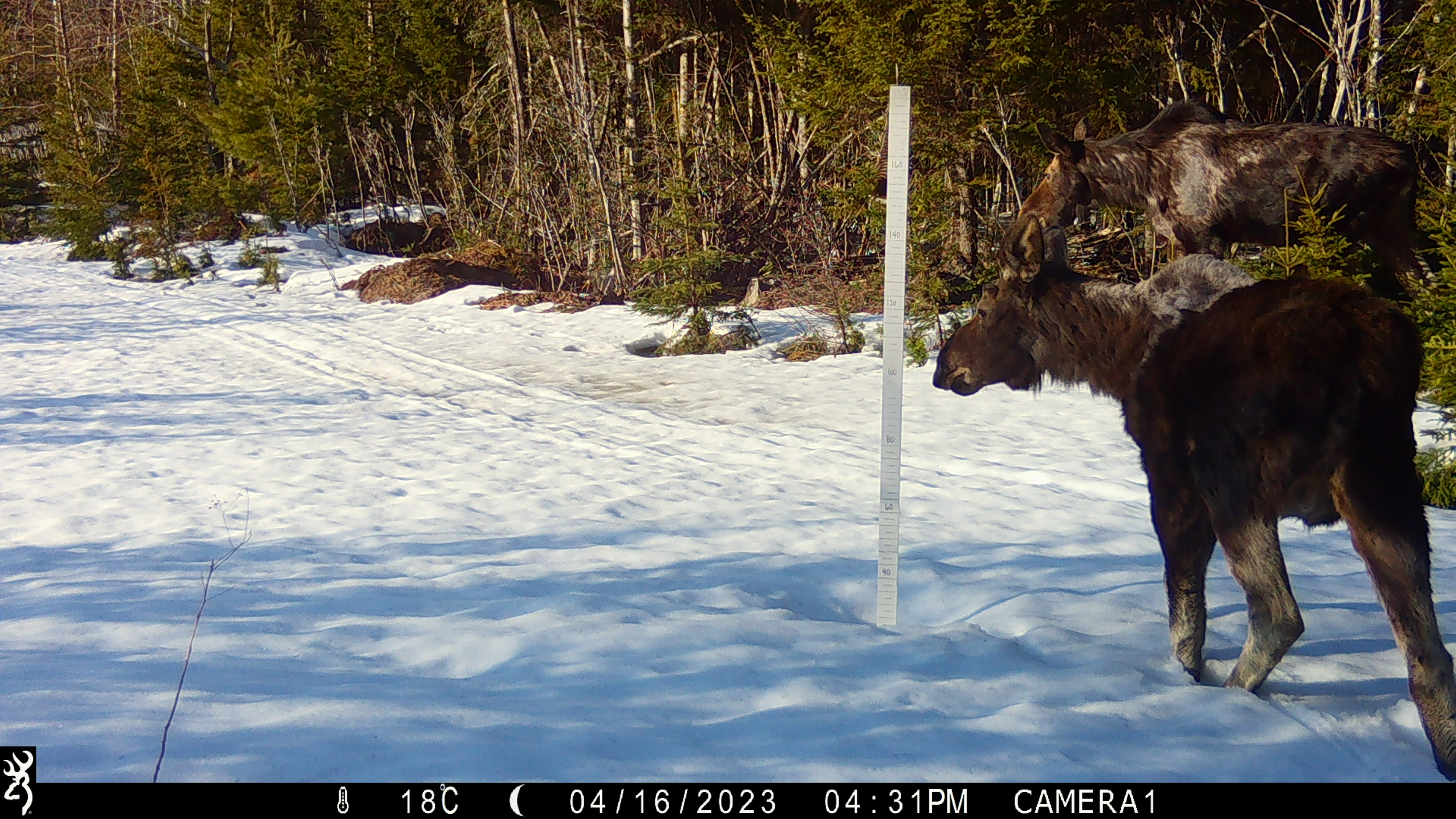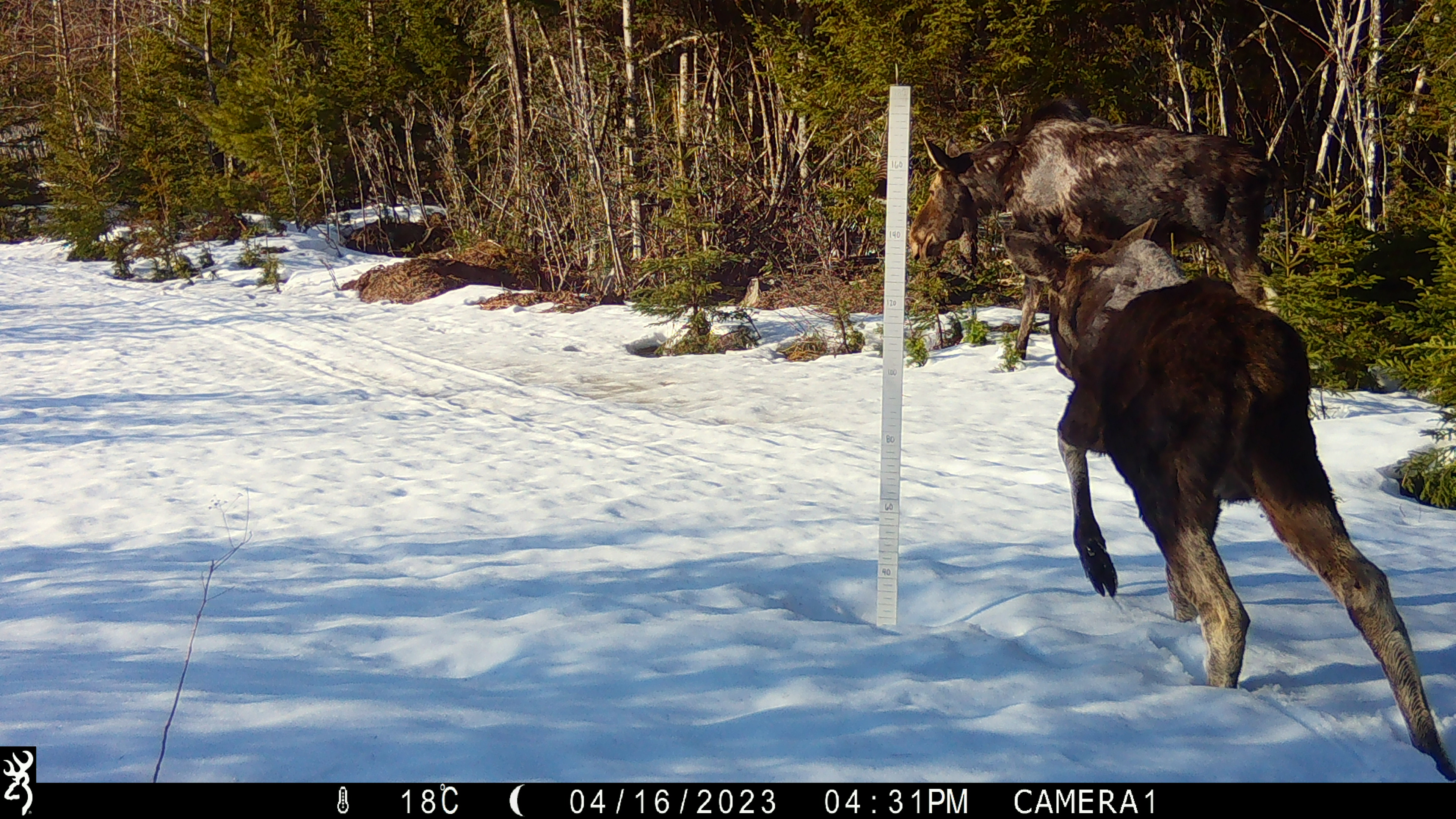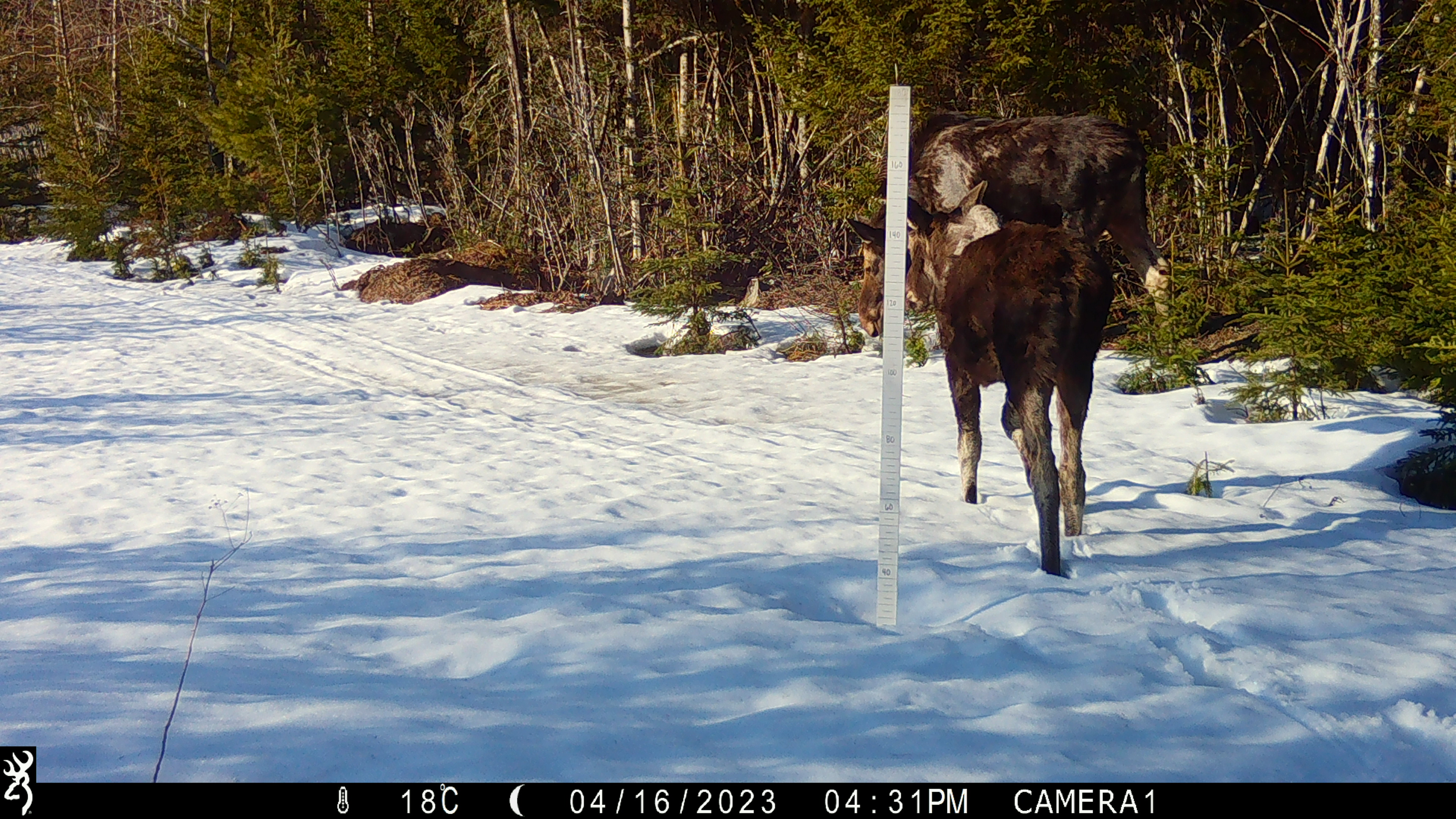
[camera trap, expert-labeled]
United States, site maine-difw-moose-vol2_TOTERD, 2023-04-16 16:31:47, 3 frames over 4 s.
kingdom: Animalia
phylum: Chordata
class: Mammalia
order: Artiodactyla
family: Cervidae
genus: Alces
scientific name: Alces alces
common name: moose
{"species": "moose (Alces alces)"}